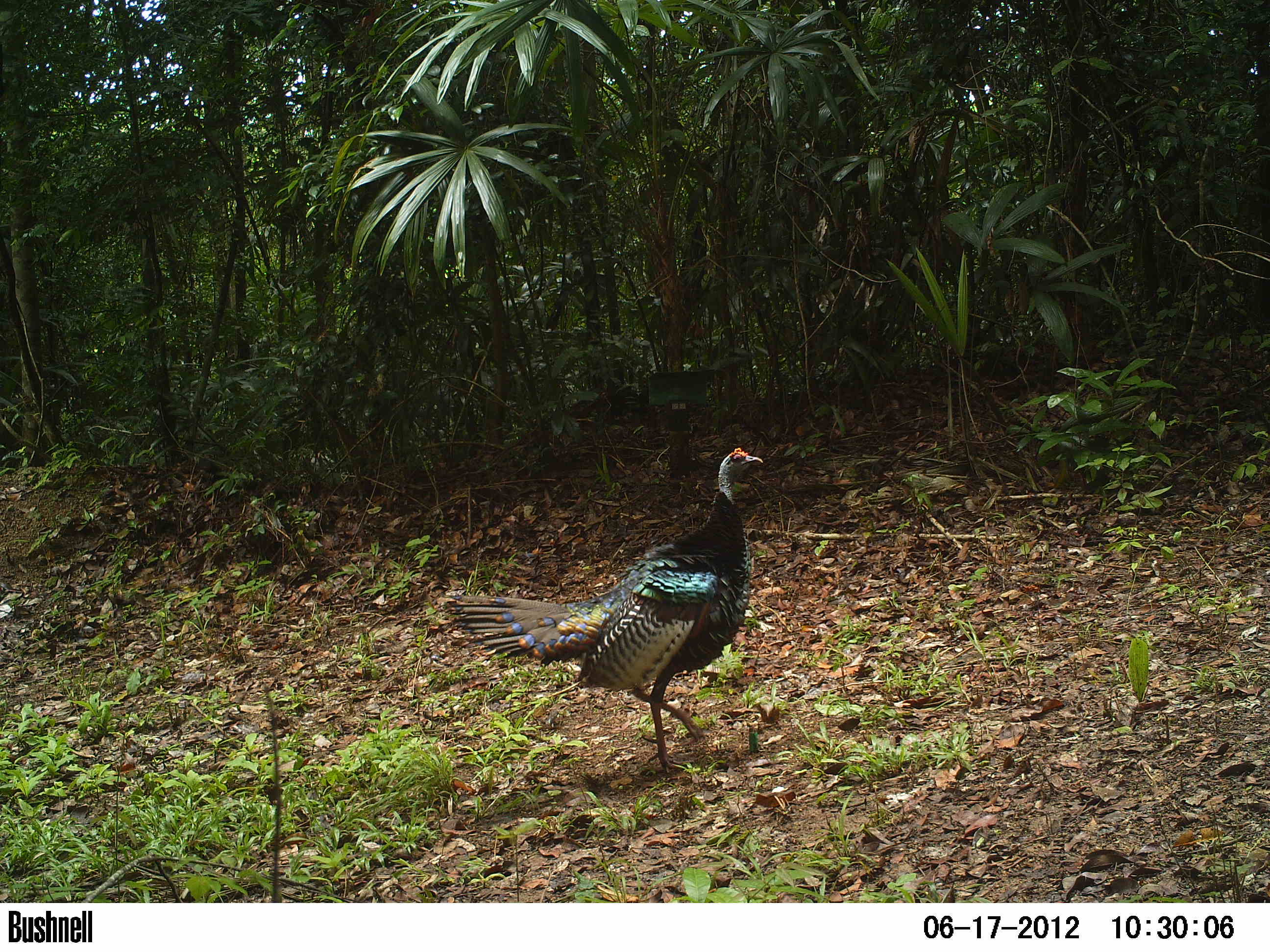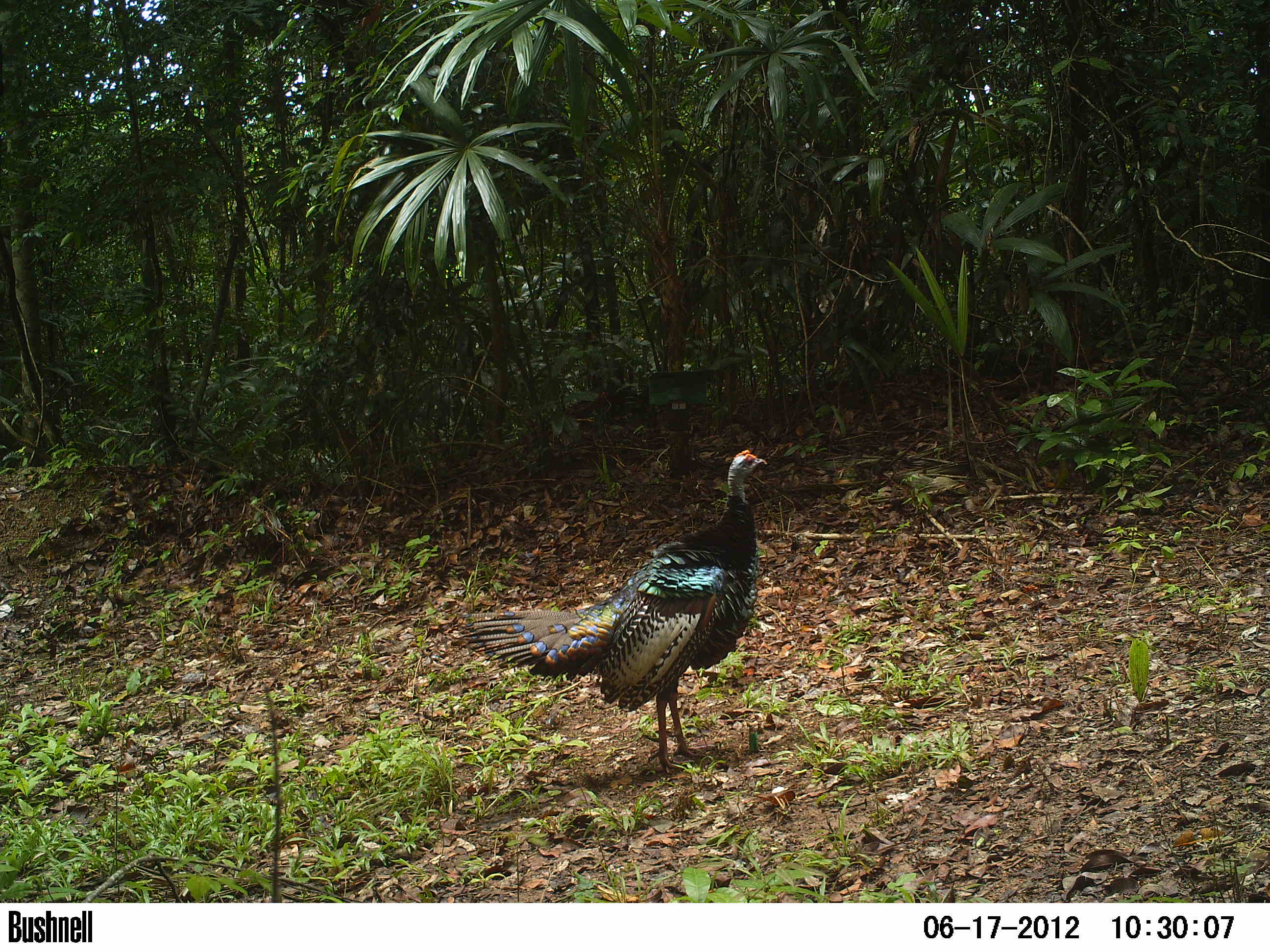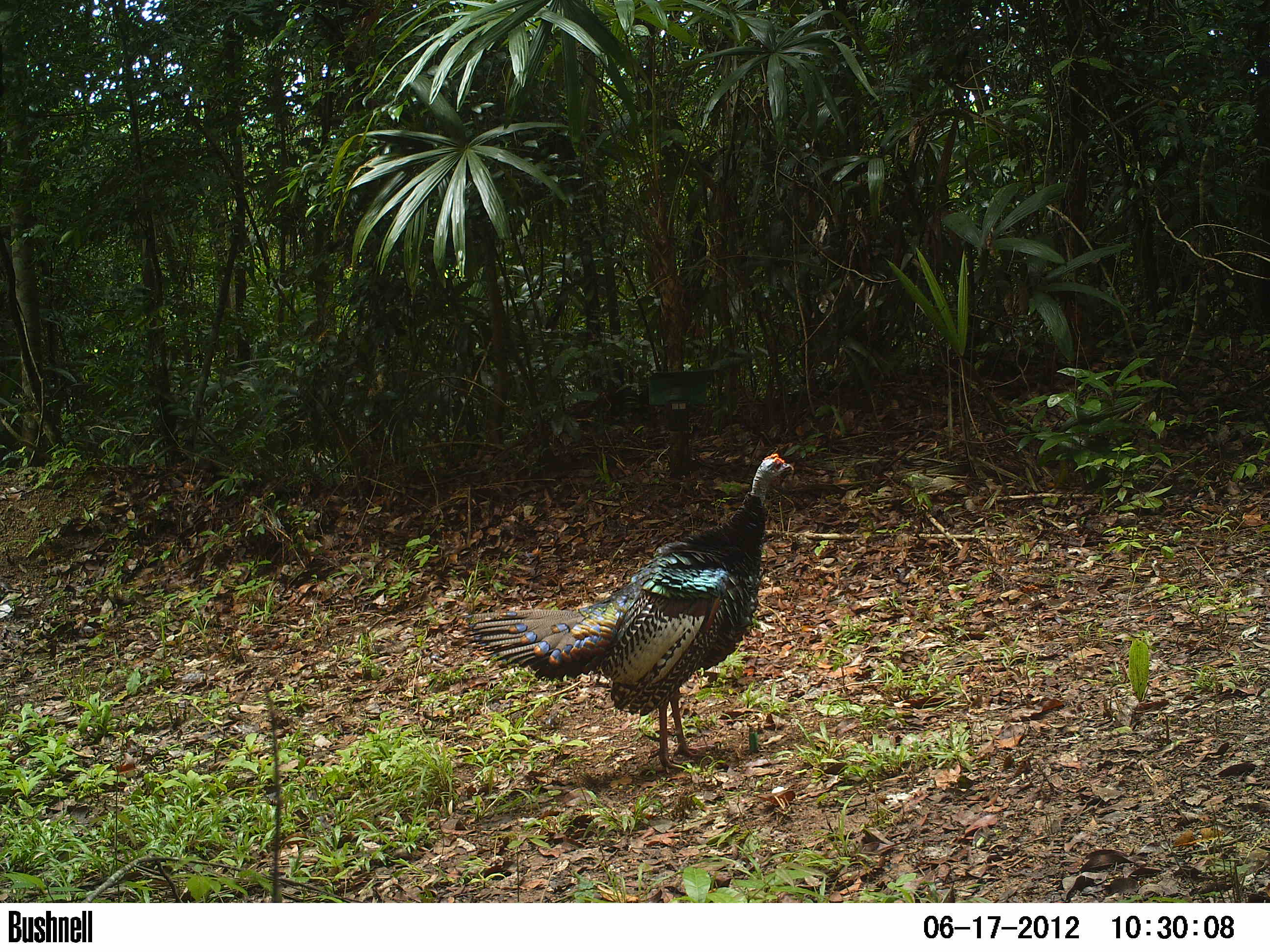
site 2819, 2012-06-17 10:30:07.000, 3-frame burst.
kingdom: Animalia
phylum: Chordata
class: Aves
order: Galliformes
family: Phasianidae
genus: Meleagris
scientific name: Meleagris ocellata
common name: ocellated turkey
Meleagris ocellata (ocellated turkey), count 2, age adult.